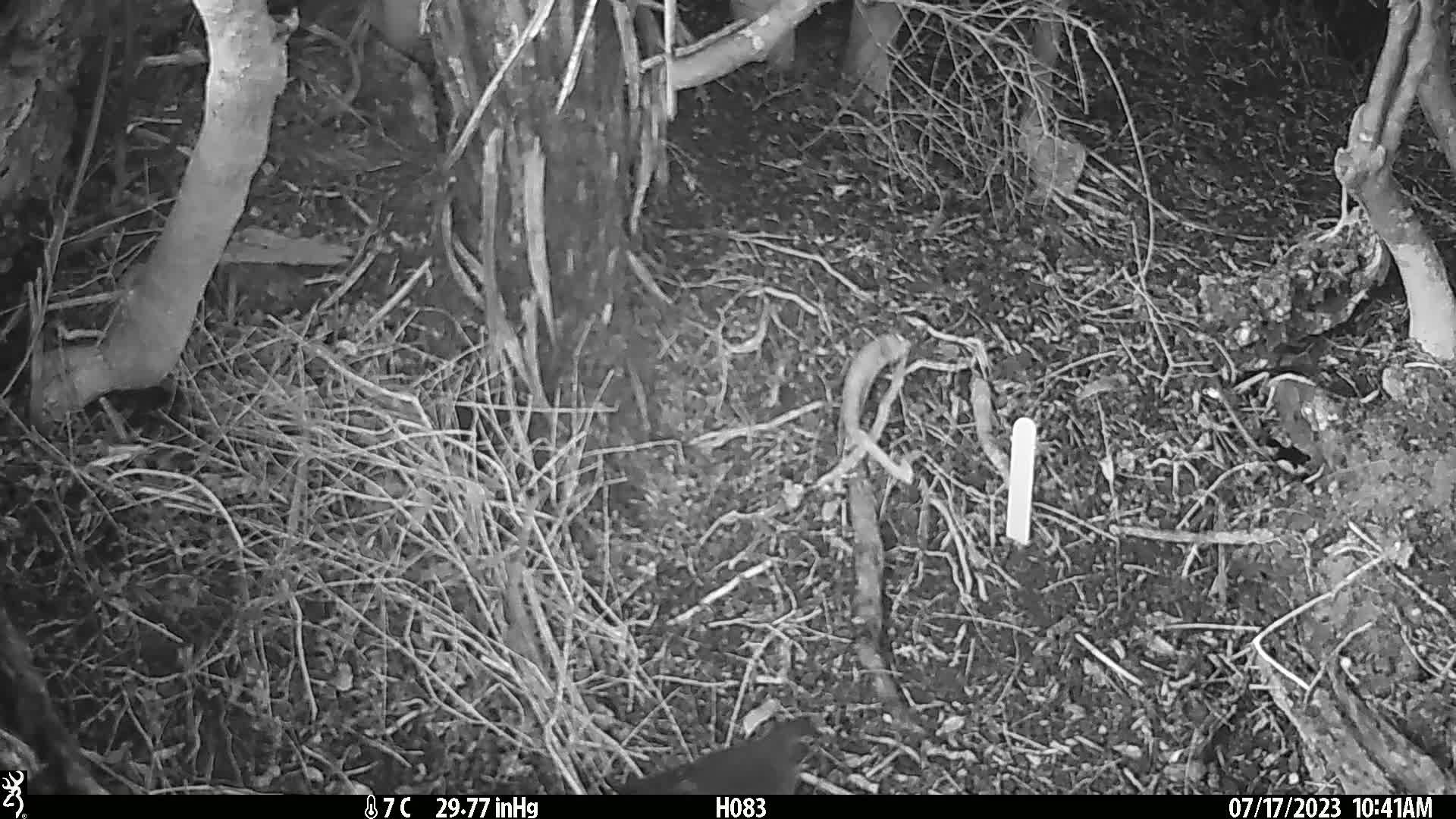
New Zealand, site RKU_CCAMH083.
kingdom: Animalia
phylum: Chordata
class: Aves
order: Passeriformes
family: Turdidae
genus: Turdus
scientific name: Turdus merula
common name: eurasian blackbird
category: blackbird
Blackbird (eurasian blackbird) (Turdus merula).